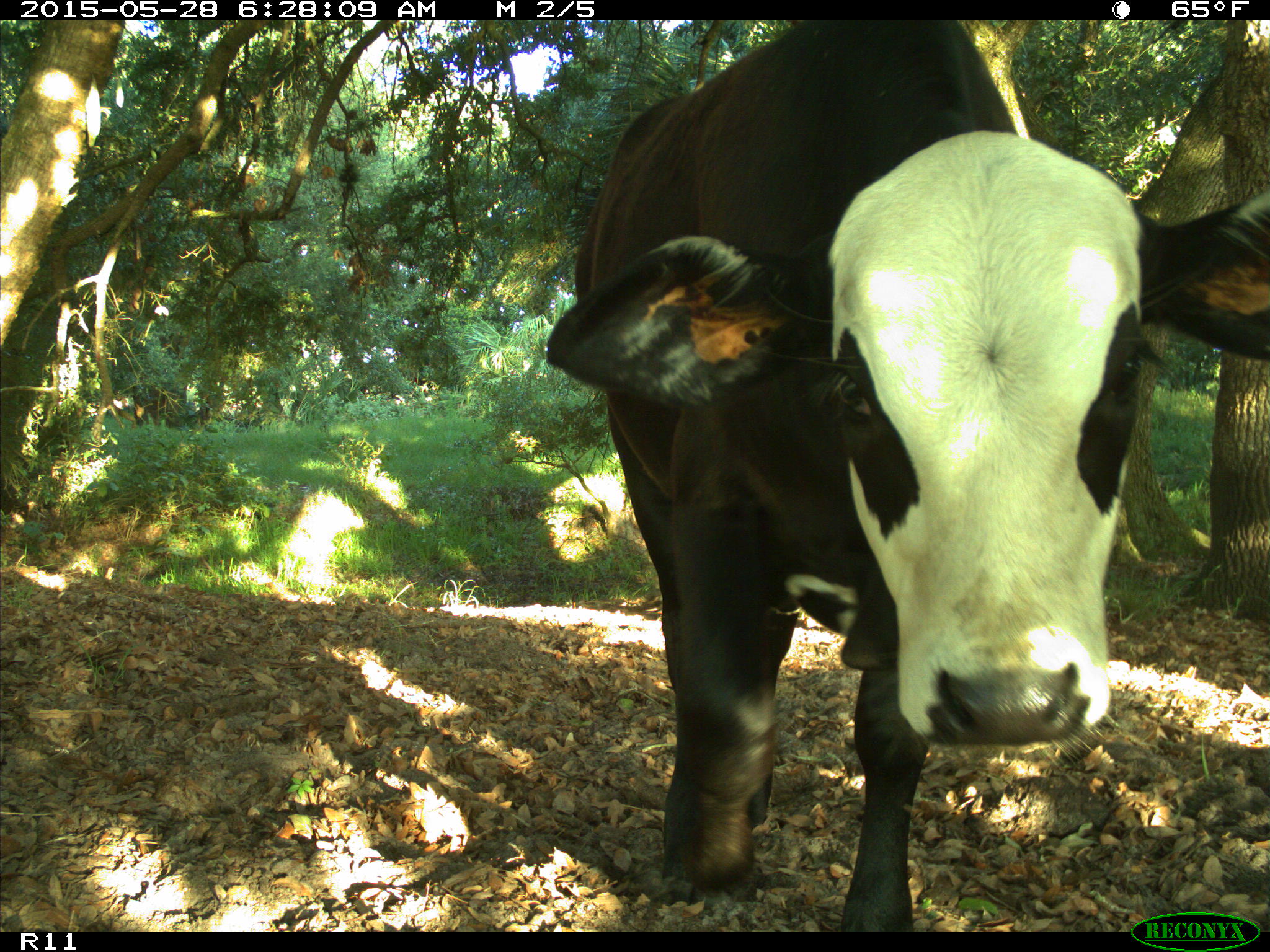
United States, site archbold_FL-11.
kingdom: Animalia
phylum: Chordata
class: Mammalia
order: Artiodactyla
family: Bovidae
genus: Bos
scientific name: Bos taurus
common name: domestic cow